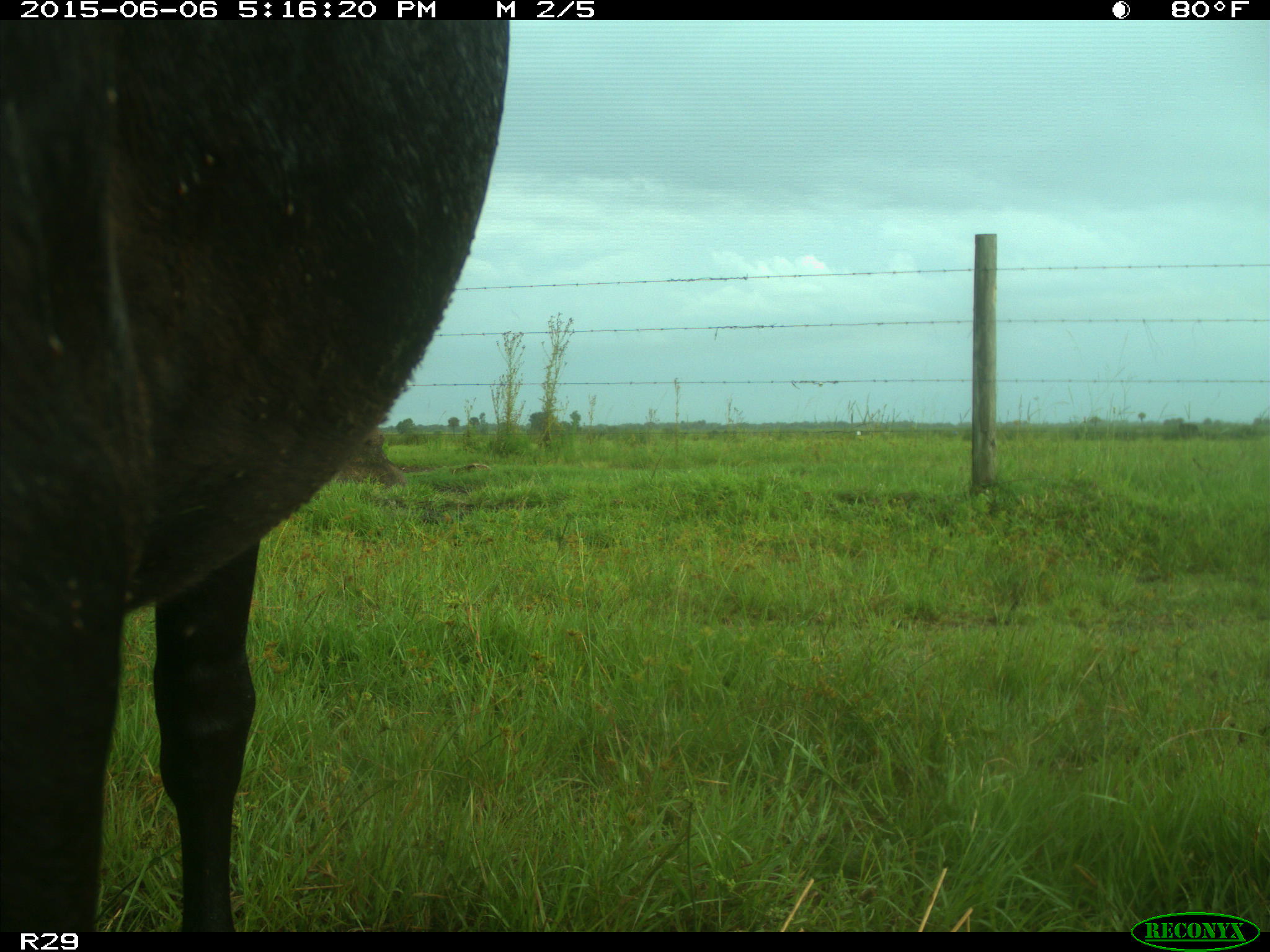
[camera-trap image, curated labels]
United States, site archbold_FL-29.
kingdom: Animalia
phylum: Chordata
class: Mammalia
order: Artiodactyla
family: Bovidae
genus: Bos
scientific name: Bos taurus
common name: domestic cow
Bos taurus (domestic cow).